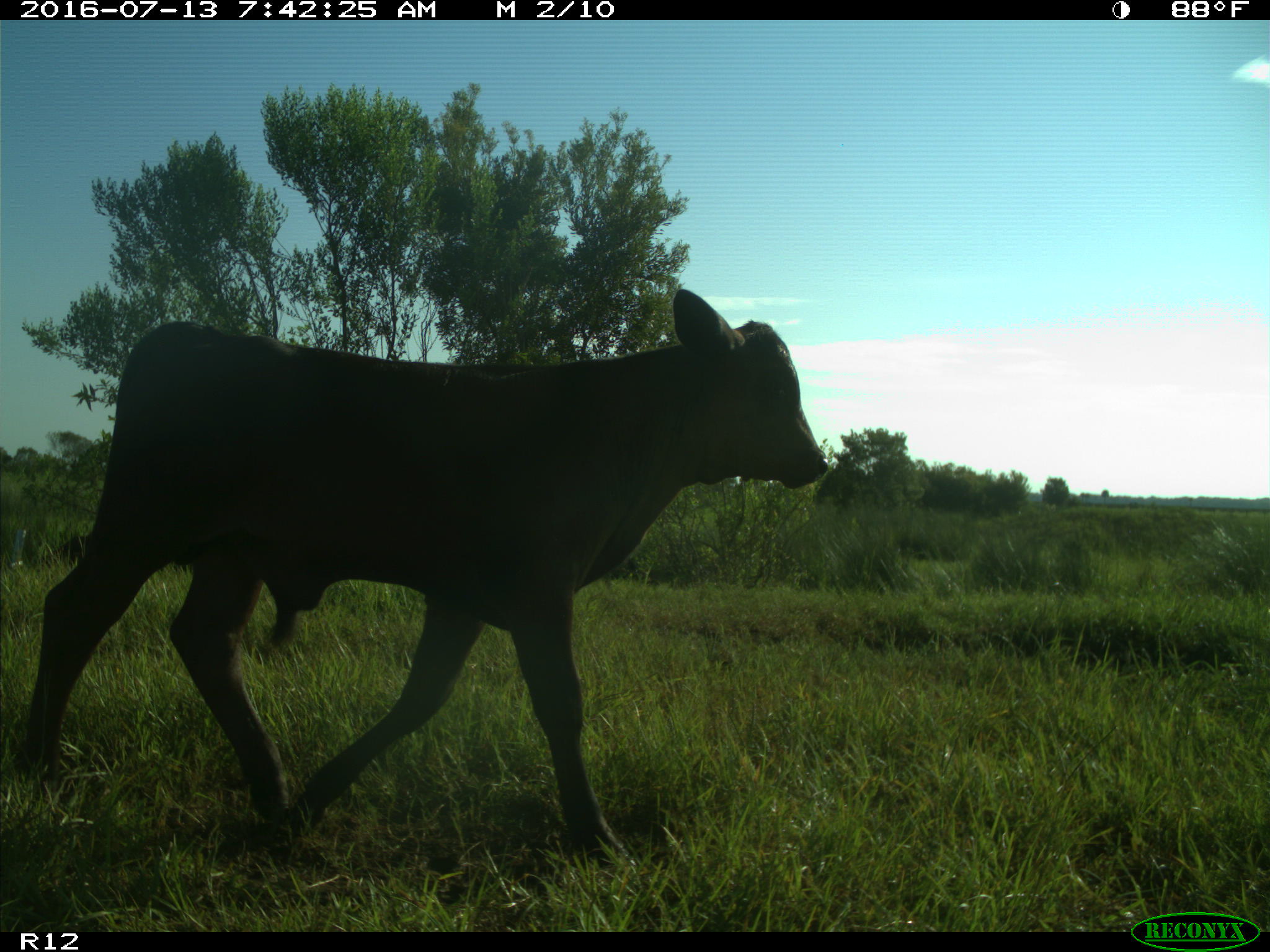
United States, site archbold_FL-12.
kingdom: Animalia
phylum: Chordata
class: Mammalia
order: Artiodactyla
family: Bovidae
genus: Bos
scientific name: Bos taurus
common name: domestic cow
Bos taurus (domestic cow).